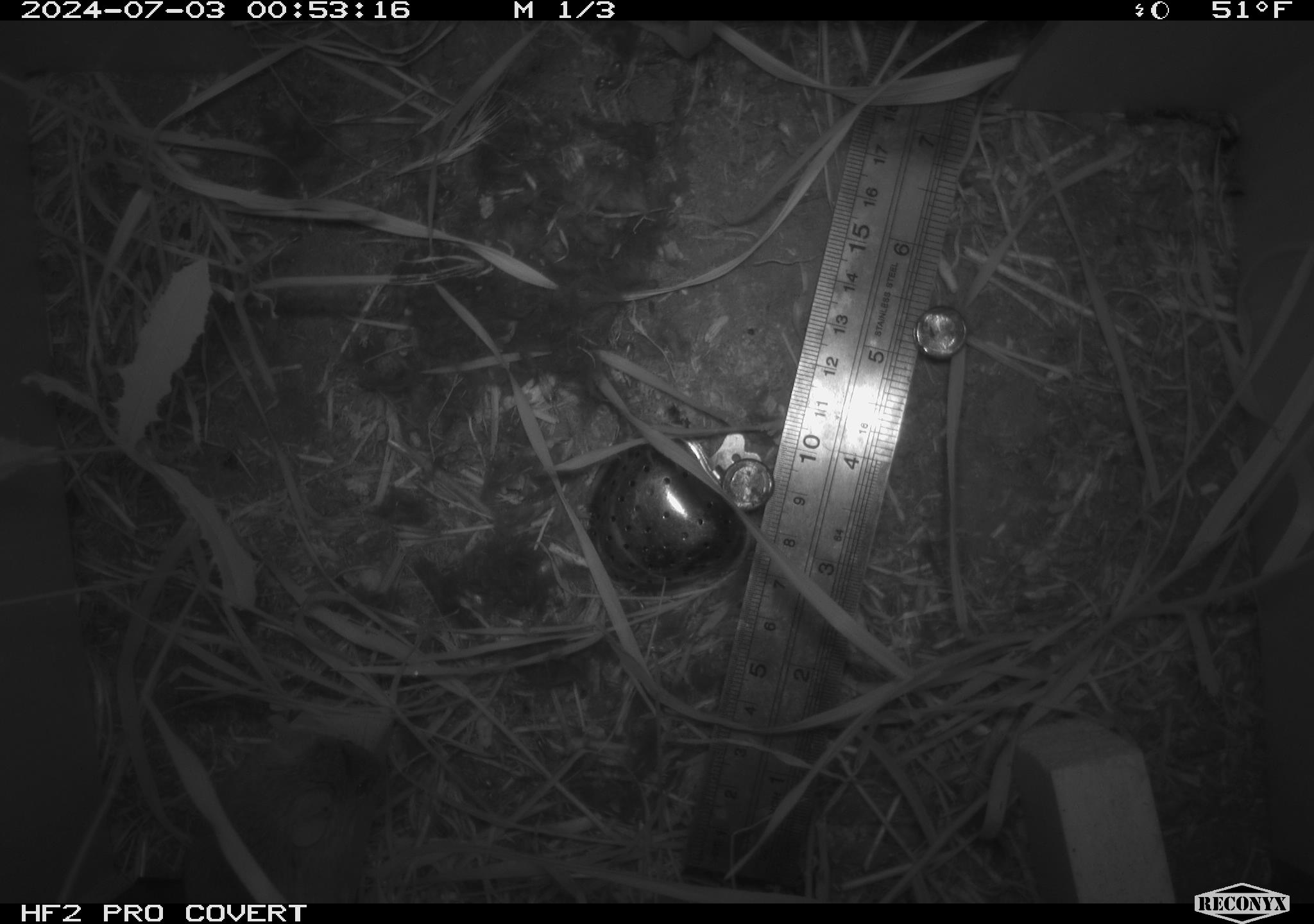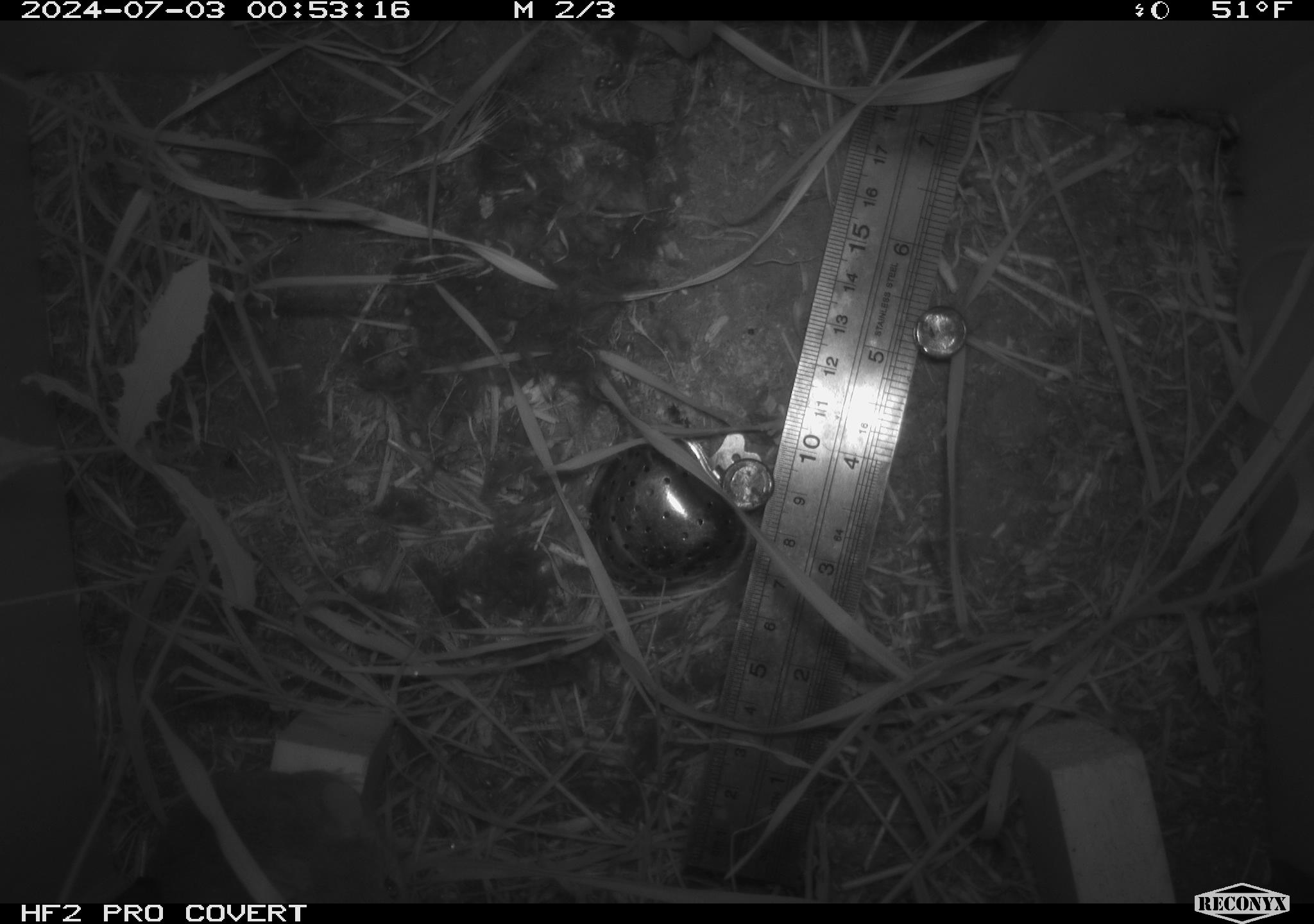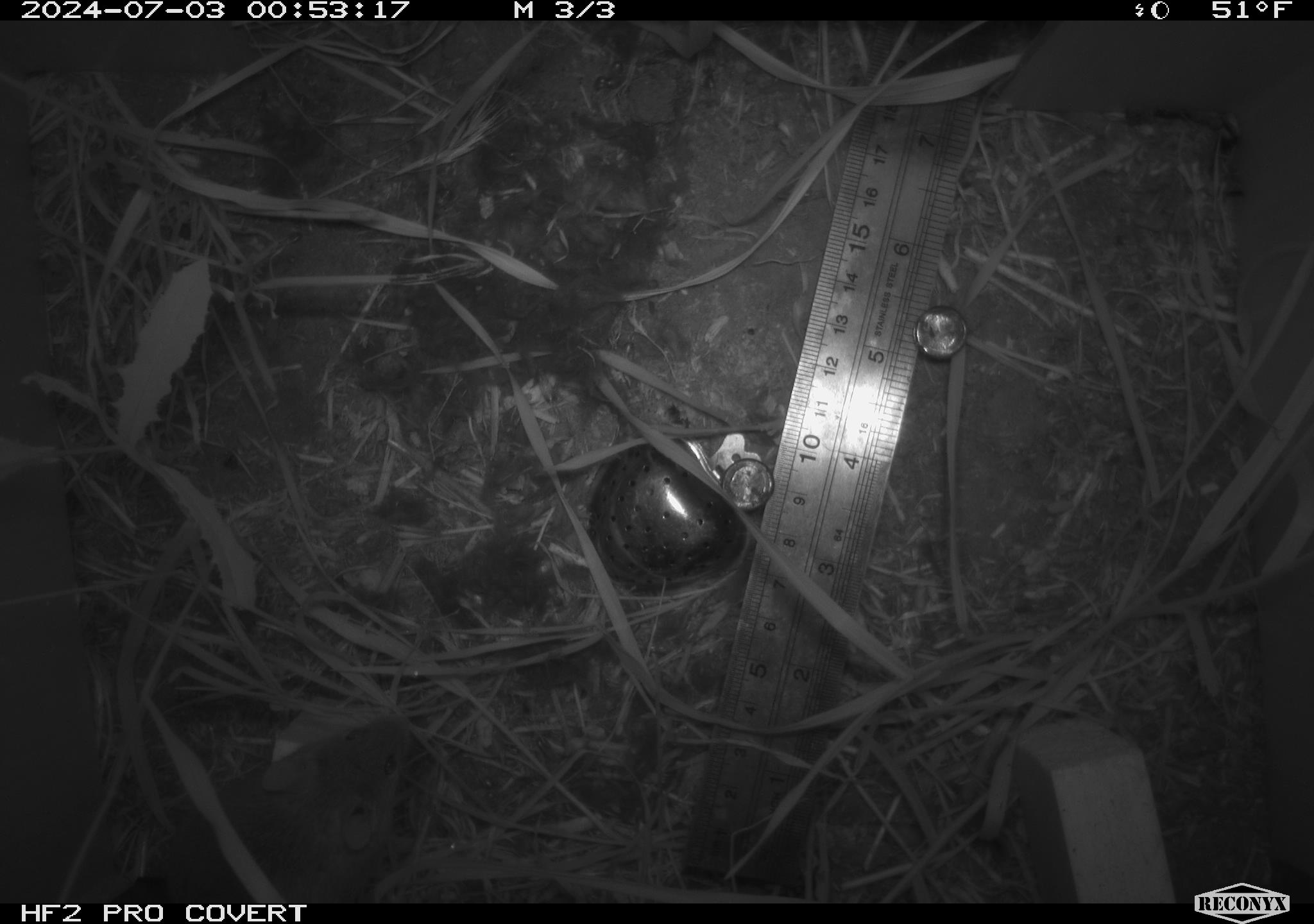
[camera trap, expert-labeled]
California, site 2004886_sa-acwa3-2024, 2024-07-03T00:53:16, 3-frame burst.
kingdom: Animalia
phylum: Chordata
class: Mammalia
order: Rodentia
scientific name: Rodentia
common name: mouse species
Mouse species (Rodentia).